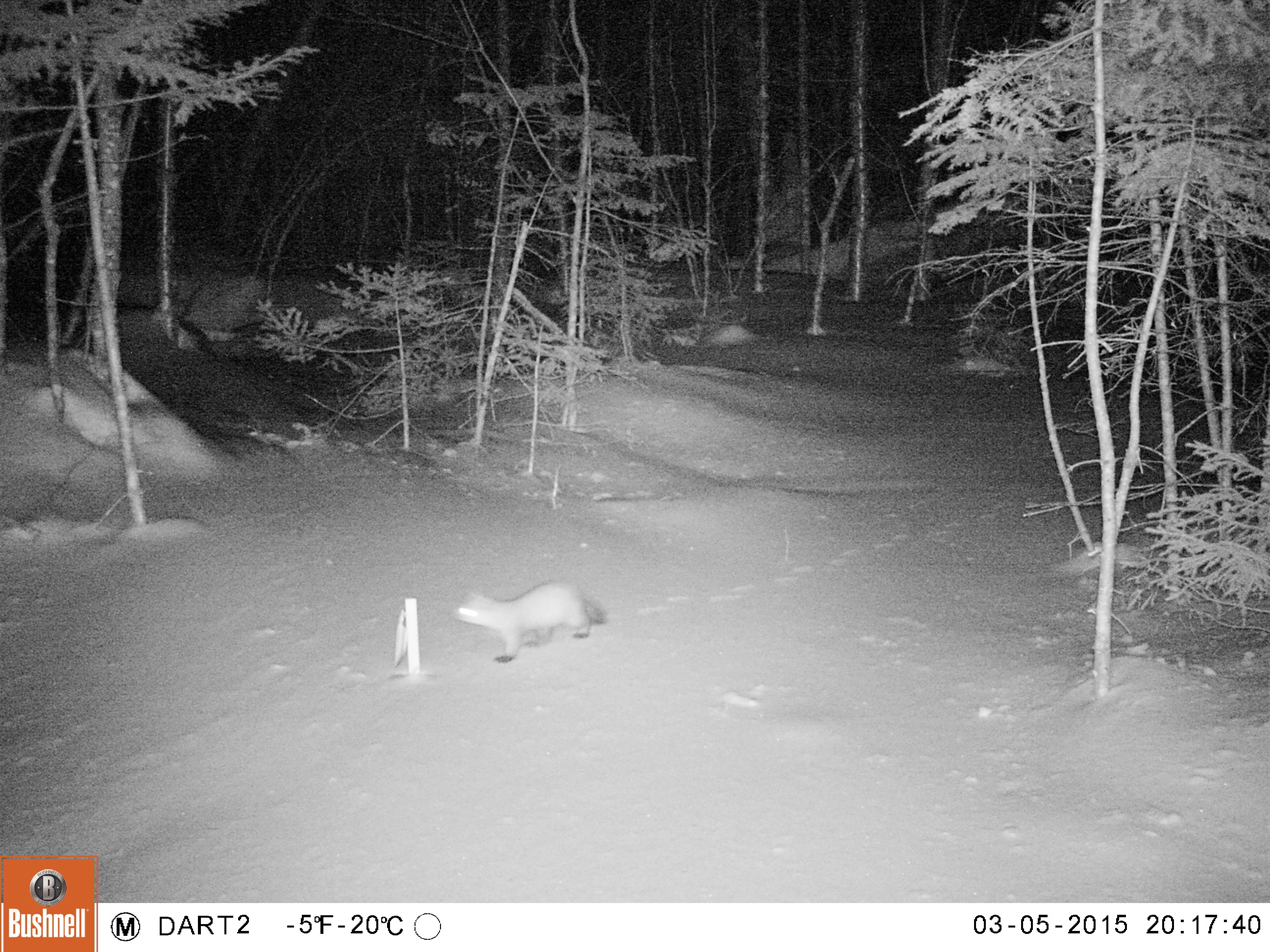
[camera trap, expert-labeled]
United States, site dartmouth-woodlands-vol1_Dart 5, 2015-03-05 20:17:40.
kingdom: Animalia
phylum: Chordata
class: Mammalia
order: Carnivora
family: Mustelidae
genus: Martes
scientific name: Martes americana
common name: american marten